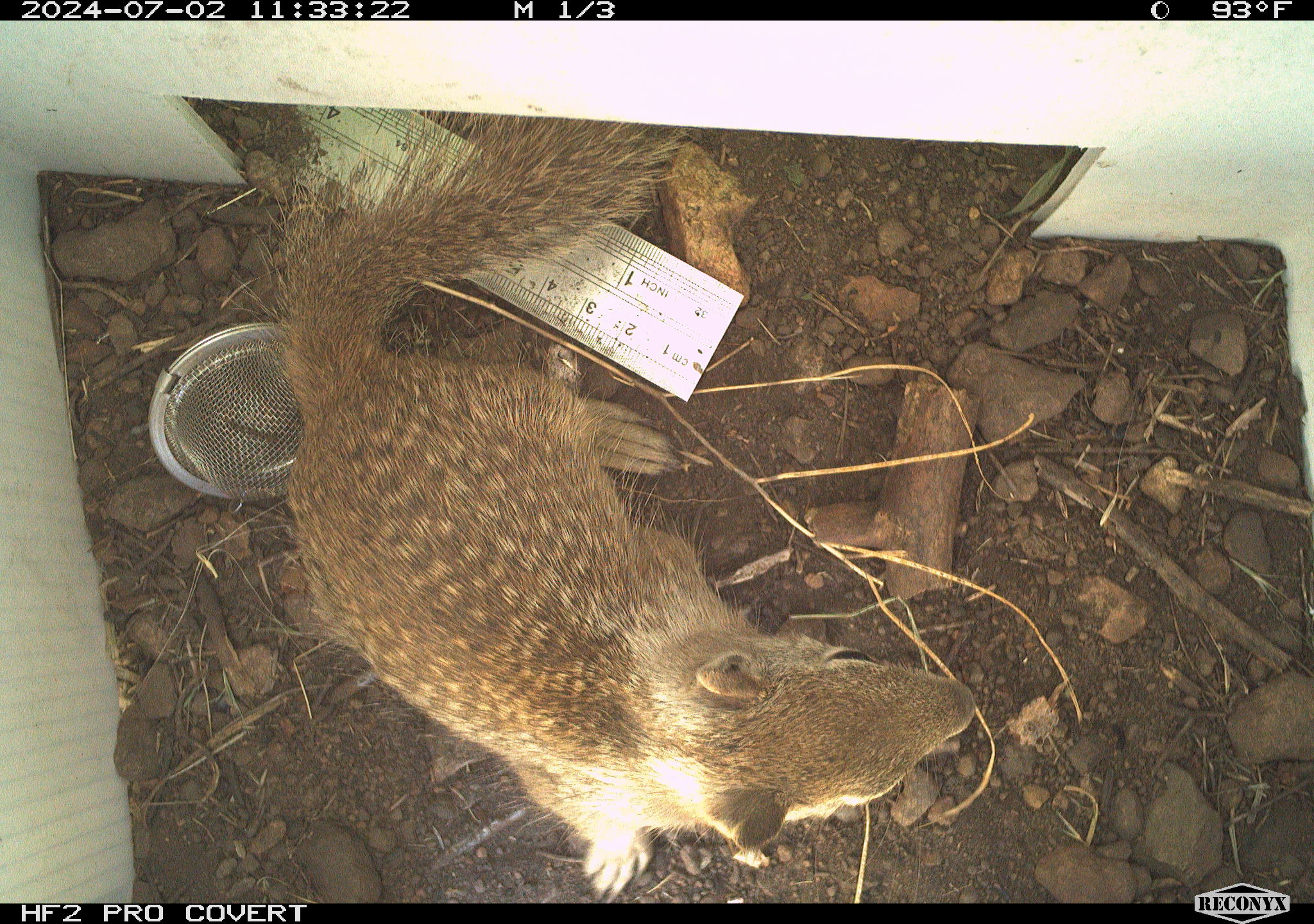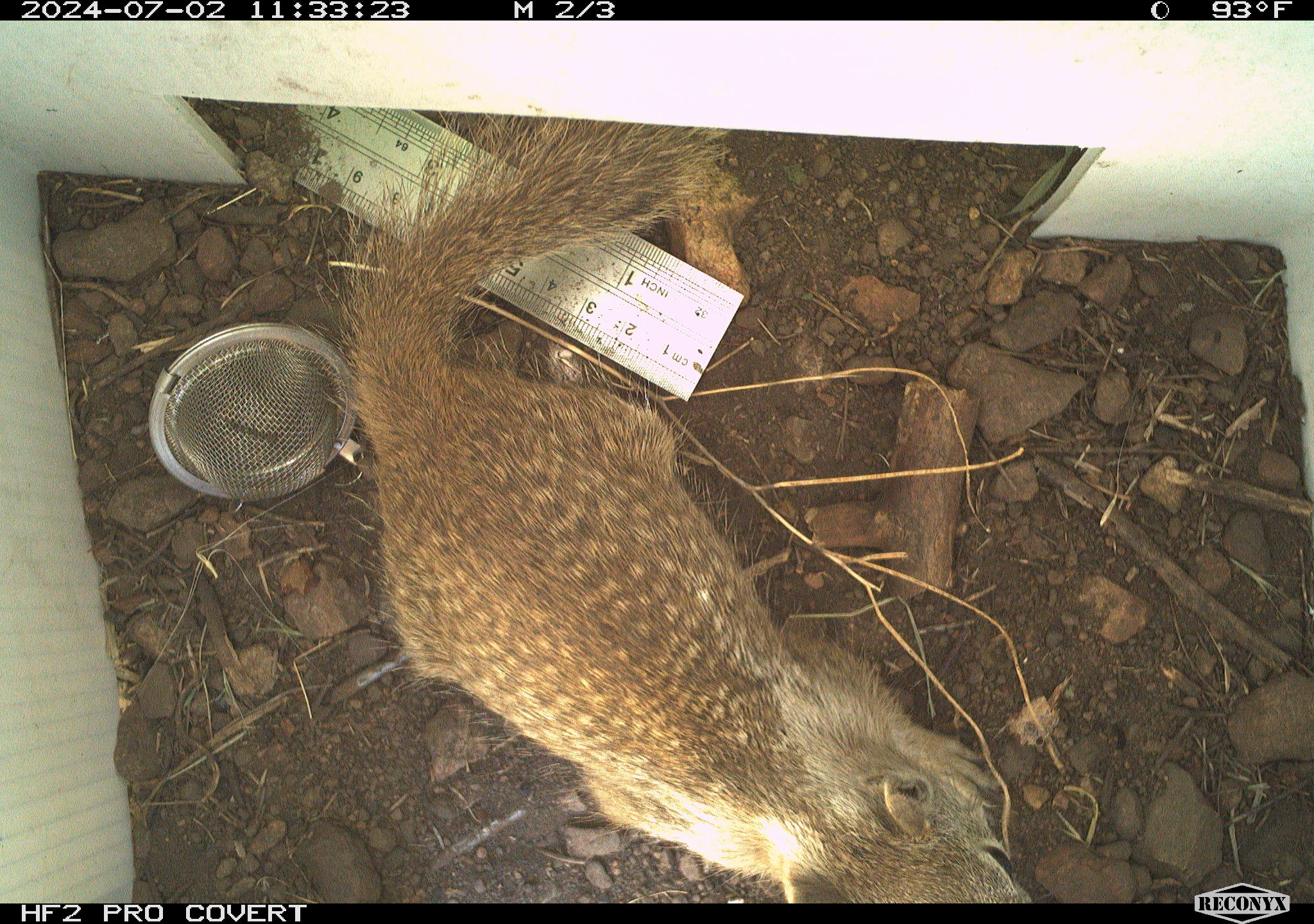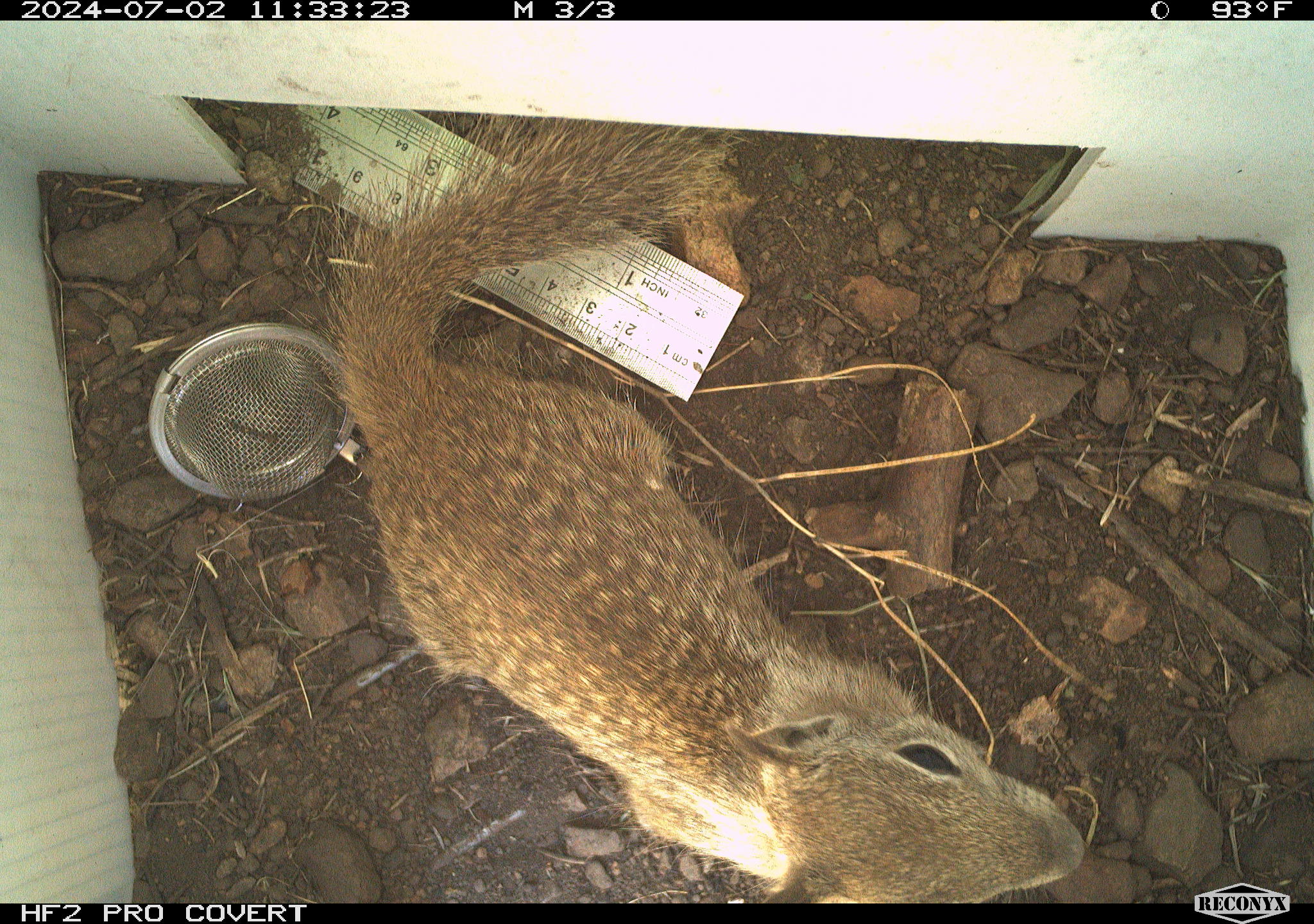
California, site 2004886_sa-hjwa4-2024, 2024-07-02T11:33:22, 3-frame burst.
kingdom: Animalia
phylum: Chordata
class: Mammalia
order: Rodentia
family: Sciuridae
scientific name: Sciuridae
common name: squirrels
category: sciuridae family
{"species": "sciuridae family (squirrels) (Sciuridae)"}